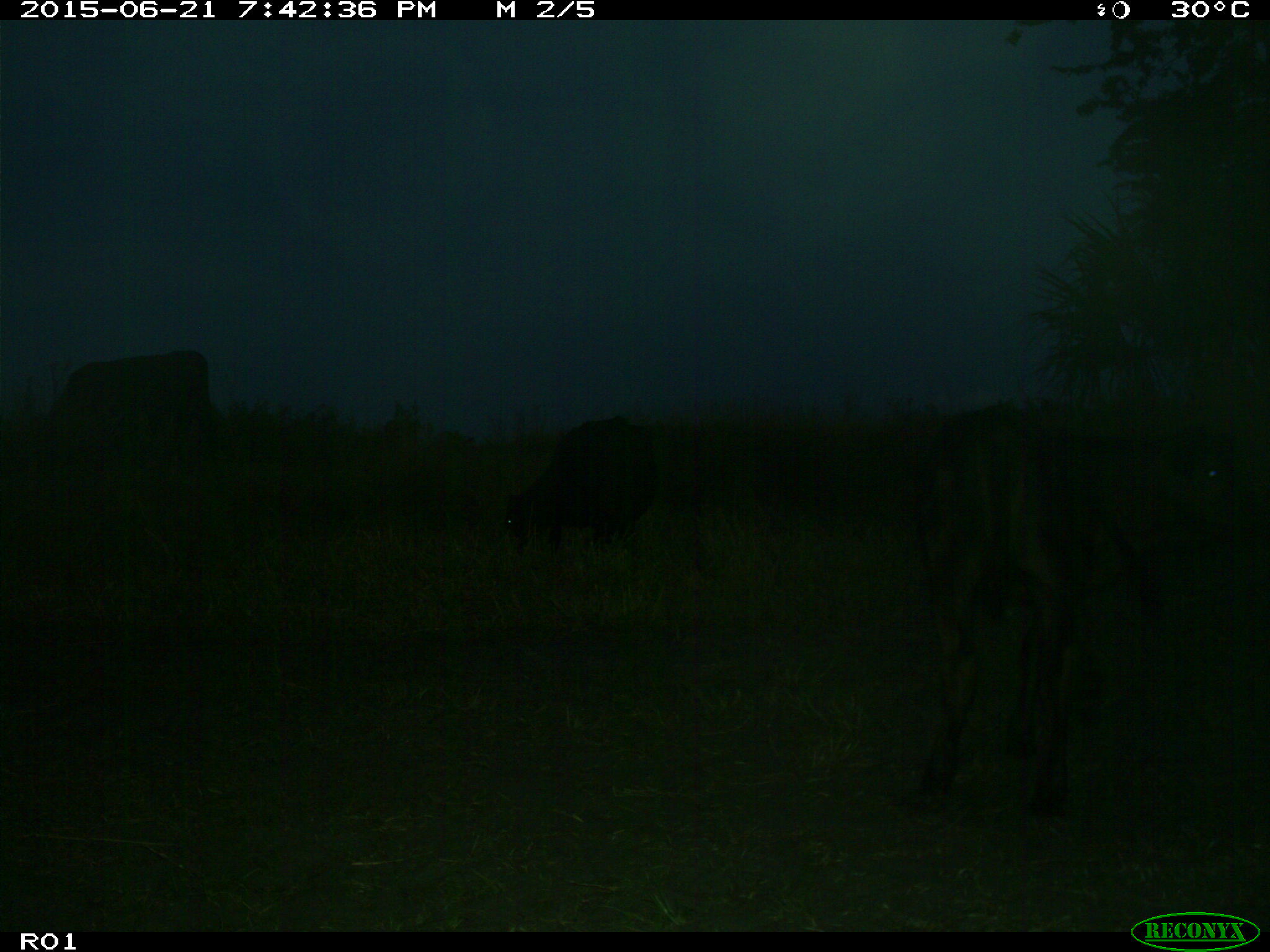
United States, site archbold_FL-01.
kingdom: Animalia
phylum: Chordata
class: Mammalia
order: Artiodactyla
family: Bovidae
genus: Bos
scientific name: Bos taurus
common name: domestic cow